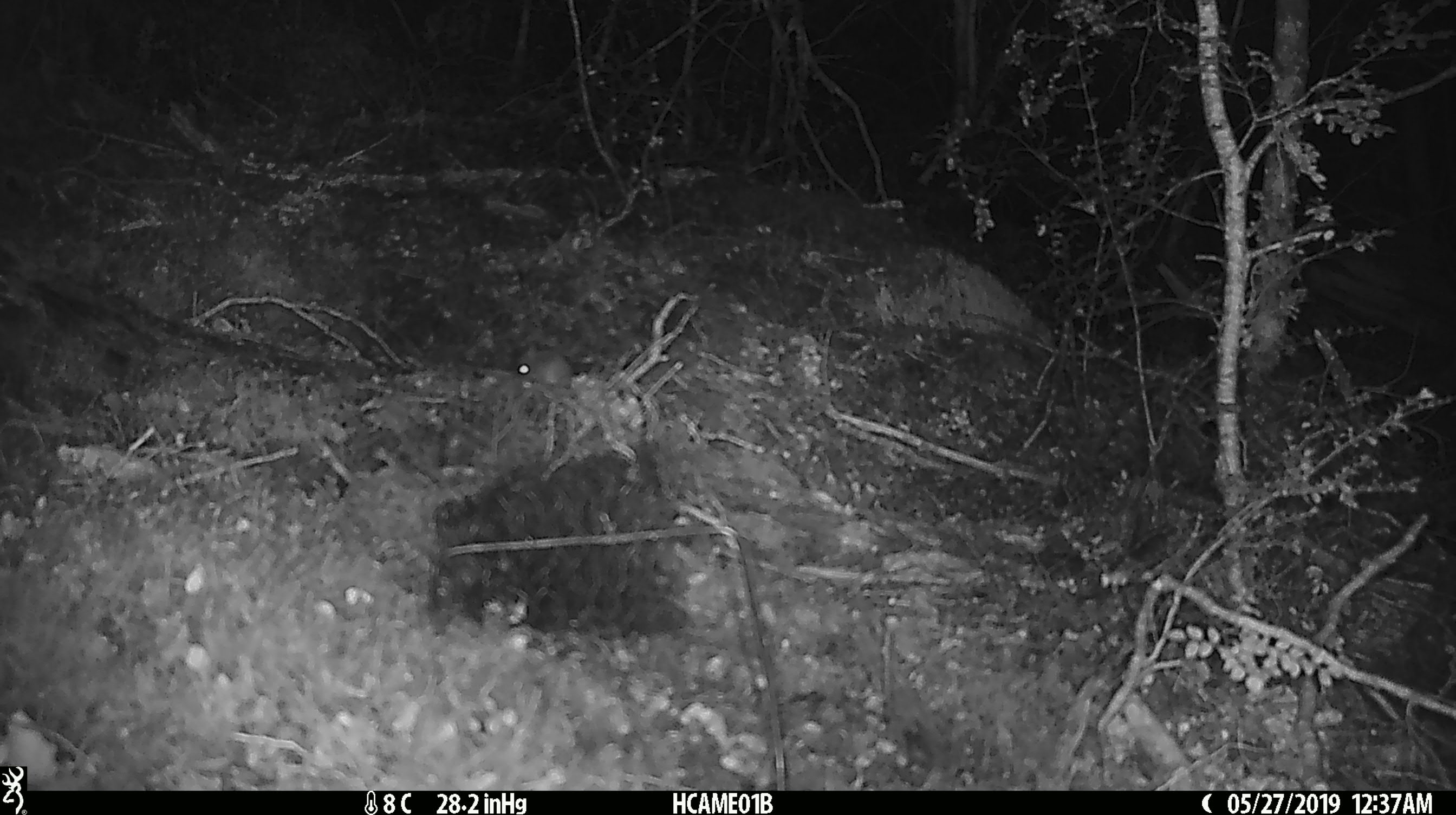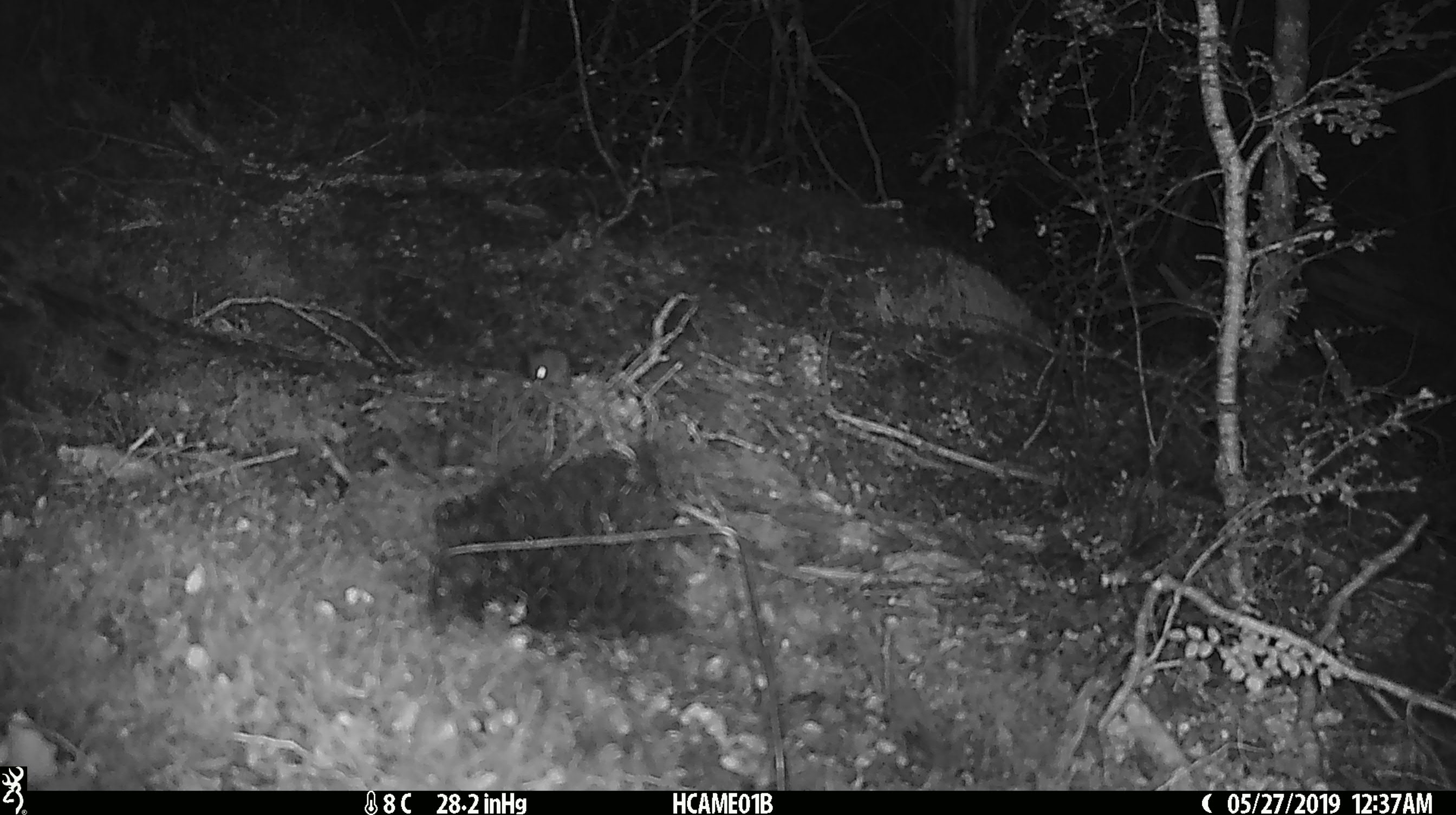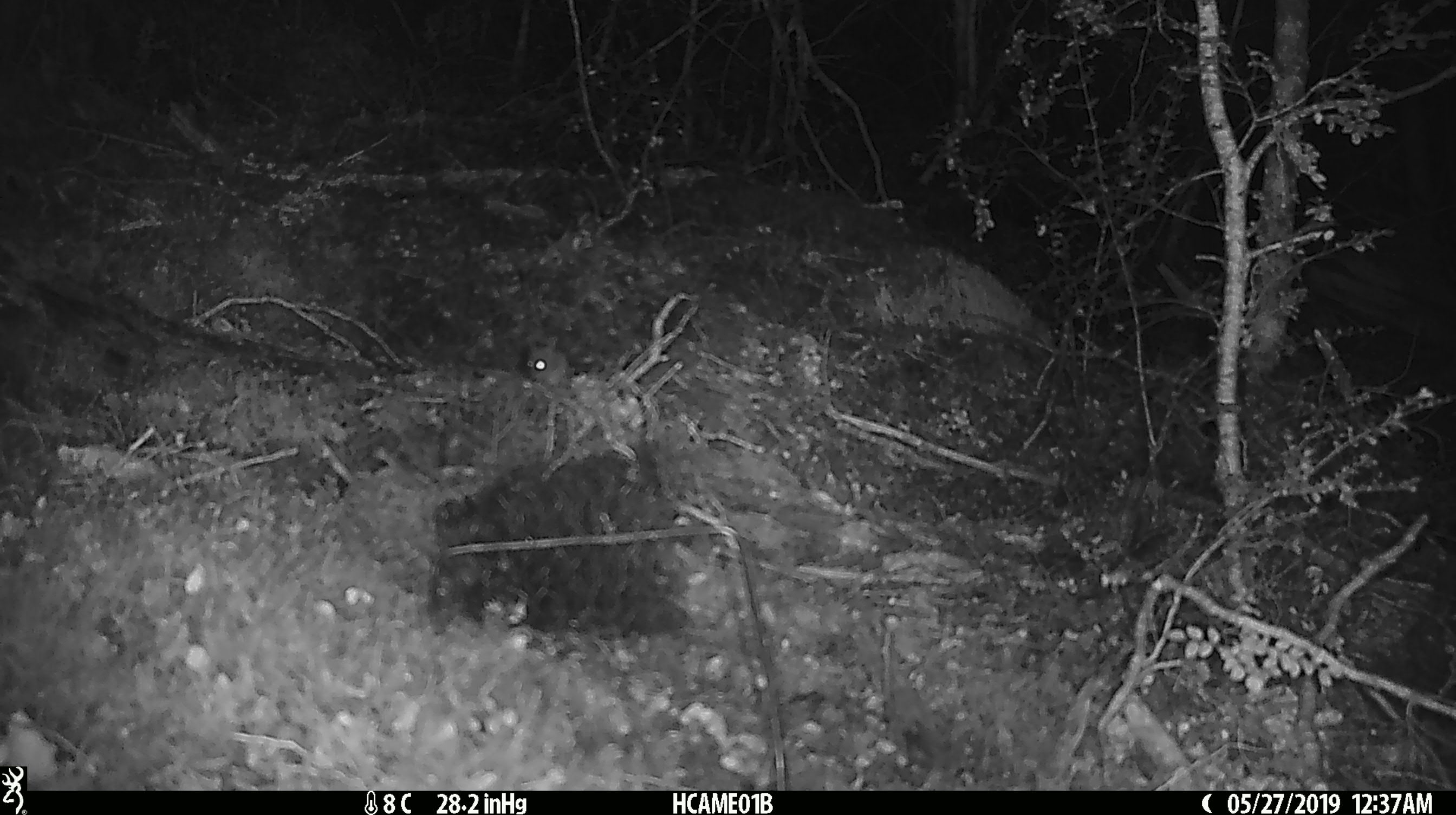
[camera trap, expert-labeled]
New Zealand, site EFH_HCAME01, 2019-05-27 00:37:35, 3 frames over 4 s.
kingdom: Animalia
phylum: Chordata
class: Mammalia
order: Rodentia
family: Muridae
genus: Mus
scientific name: Mus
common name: mouse